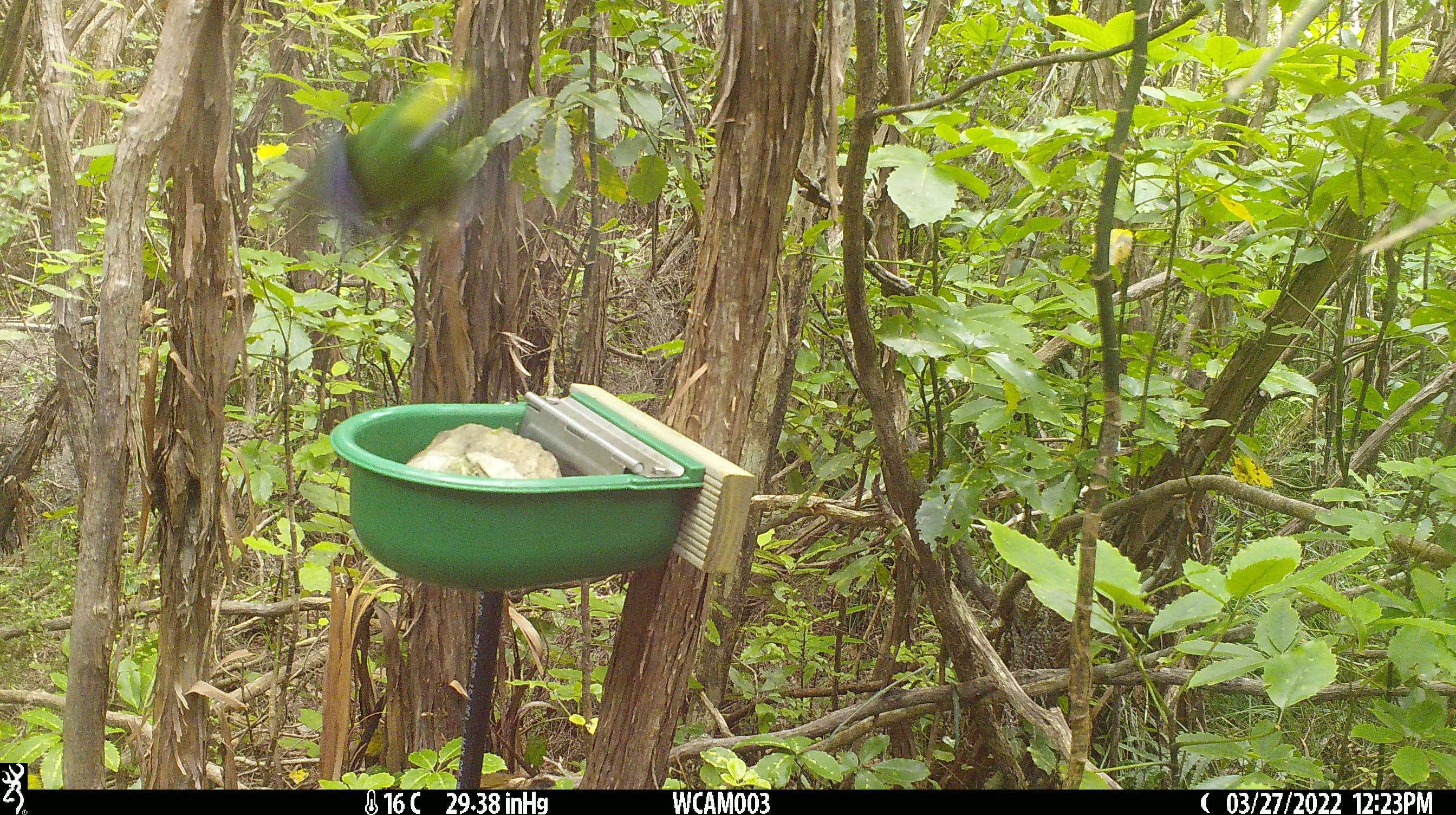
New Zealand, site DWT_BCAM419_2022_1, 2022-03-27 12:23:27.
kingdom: Animalia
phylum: Chordata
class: Aves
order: Psittaciformes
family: Psittaculidae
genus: Cyanoramphus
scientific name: Cyanoramphus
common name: parakeet